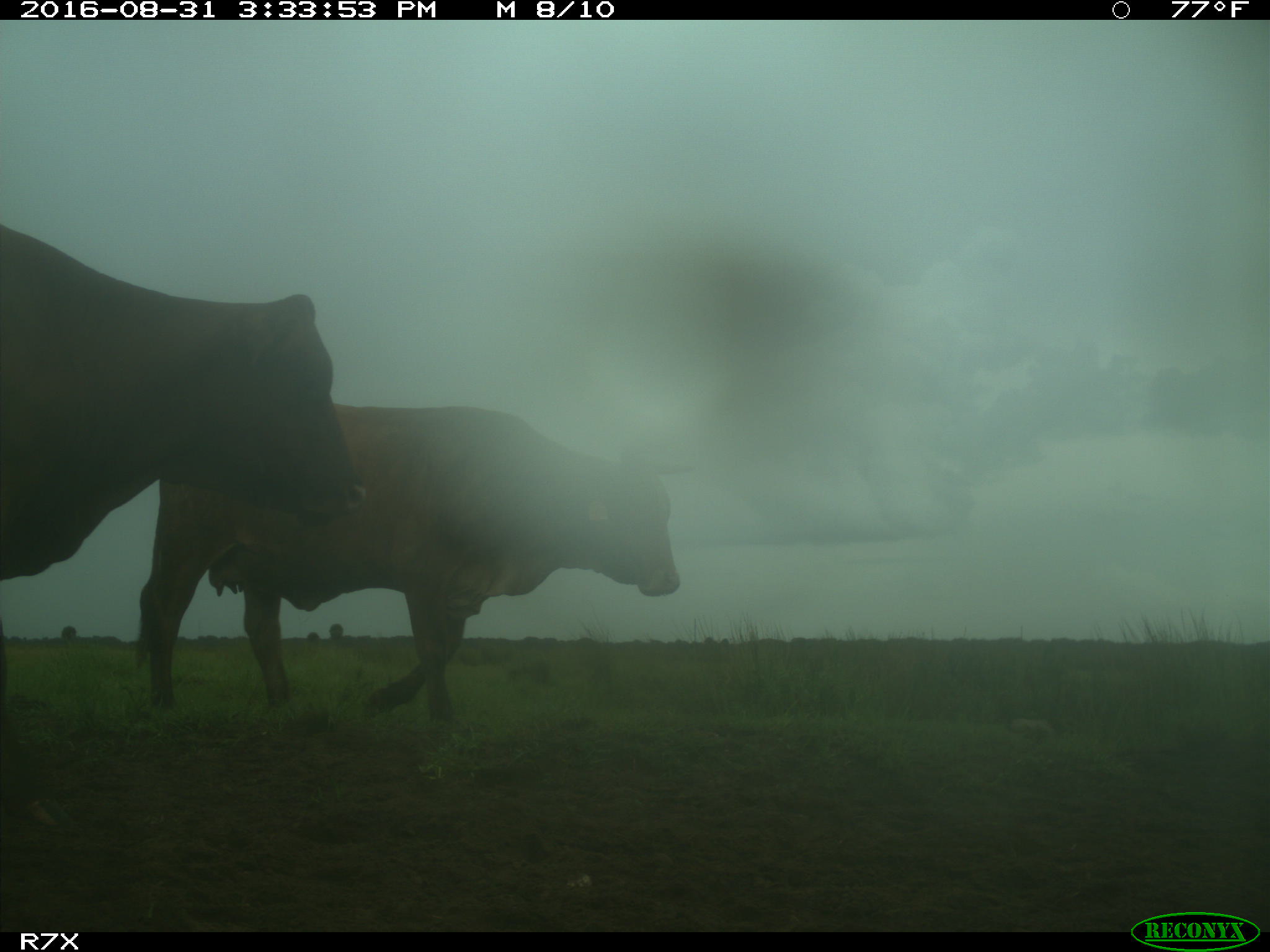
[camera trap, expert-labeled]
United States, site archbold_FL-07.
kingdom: Animalia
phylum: Chordata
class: Mammalia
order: Artiodactyla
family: Bovidae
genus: Bos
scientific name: Bos taurus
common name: domestic cow